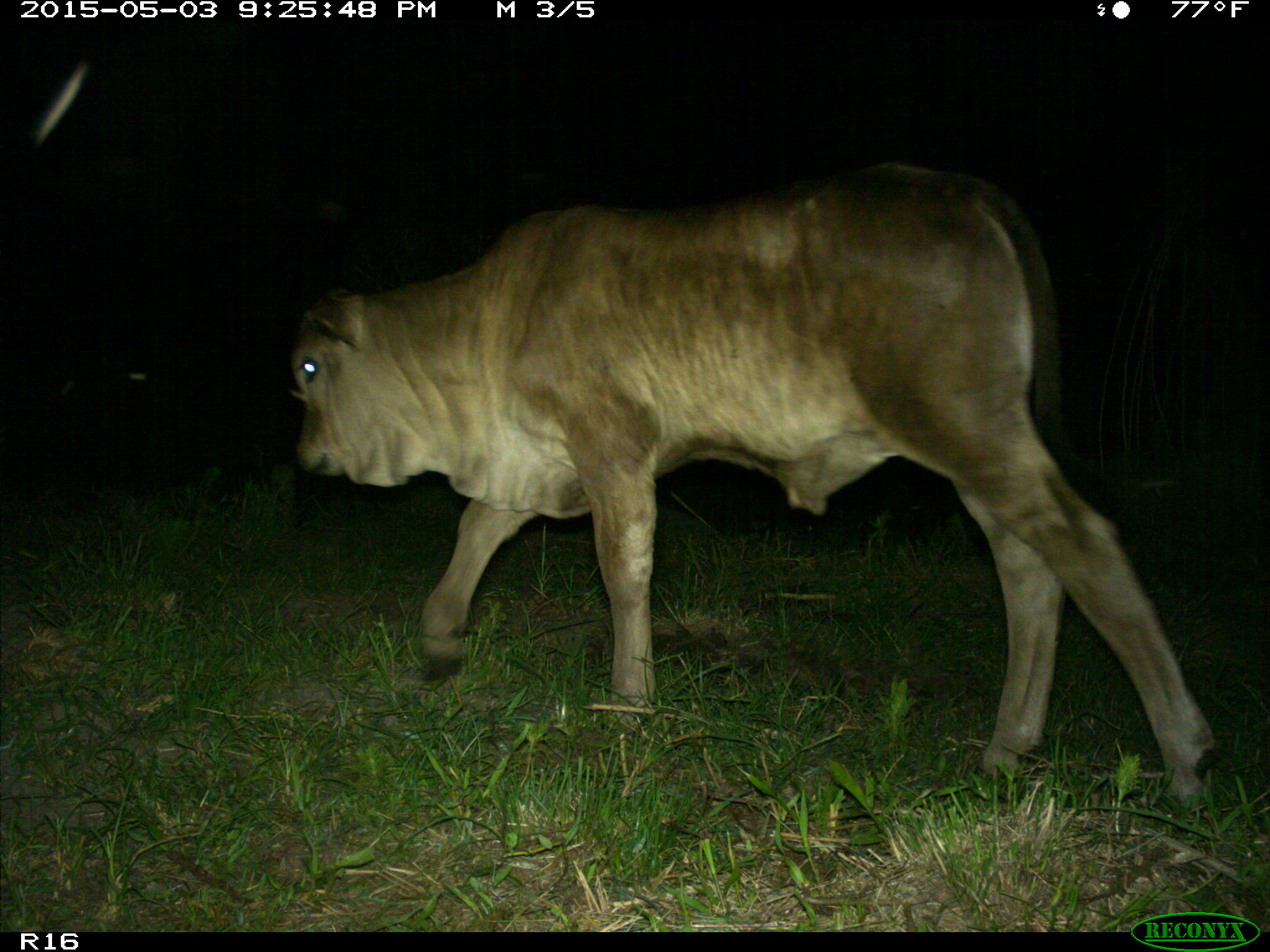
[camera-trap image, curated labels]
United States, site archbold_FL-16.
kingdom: Animalia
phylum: Chordata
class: Mammalia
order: Artiodactyla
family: Bovidae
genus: Bos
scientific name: Bos taurus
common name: domestic cow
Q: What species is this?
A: Bos taurus (domestic cow).